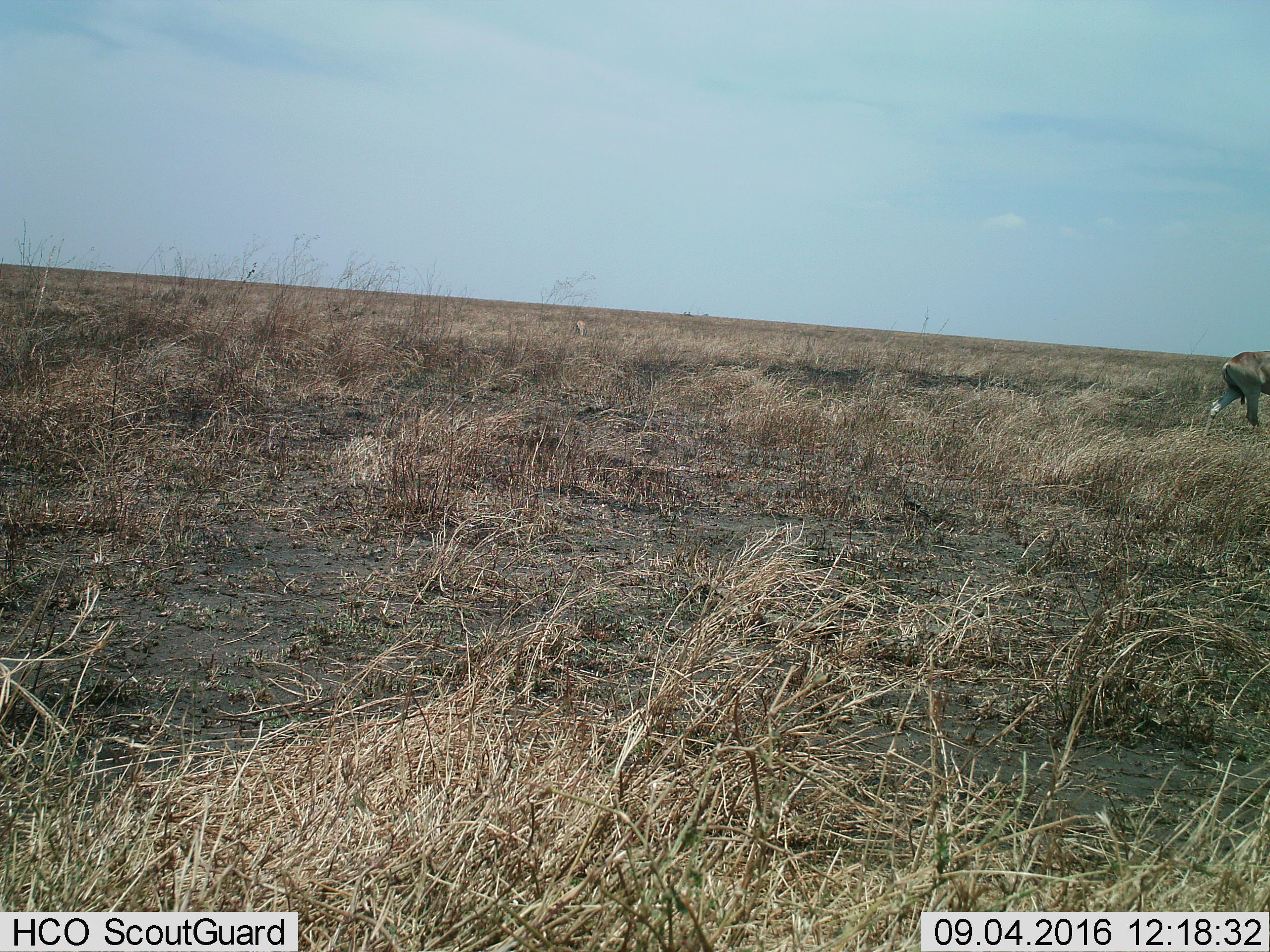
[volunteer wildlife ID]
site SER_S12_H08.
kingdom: Animalia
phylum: Chordata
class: Mammalia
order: Artiodactyla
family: Bovidae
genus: Alcelaphus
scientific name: Alcelaphus buselaphus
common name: hartebeest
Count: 1.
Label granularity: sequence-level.